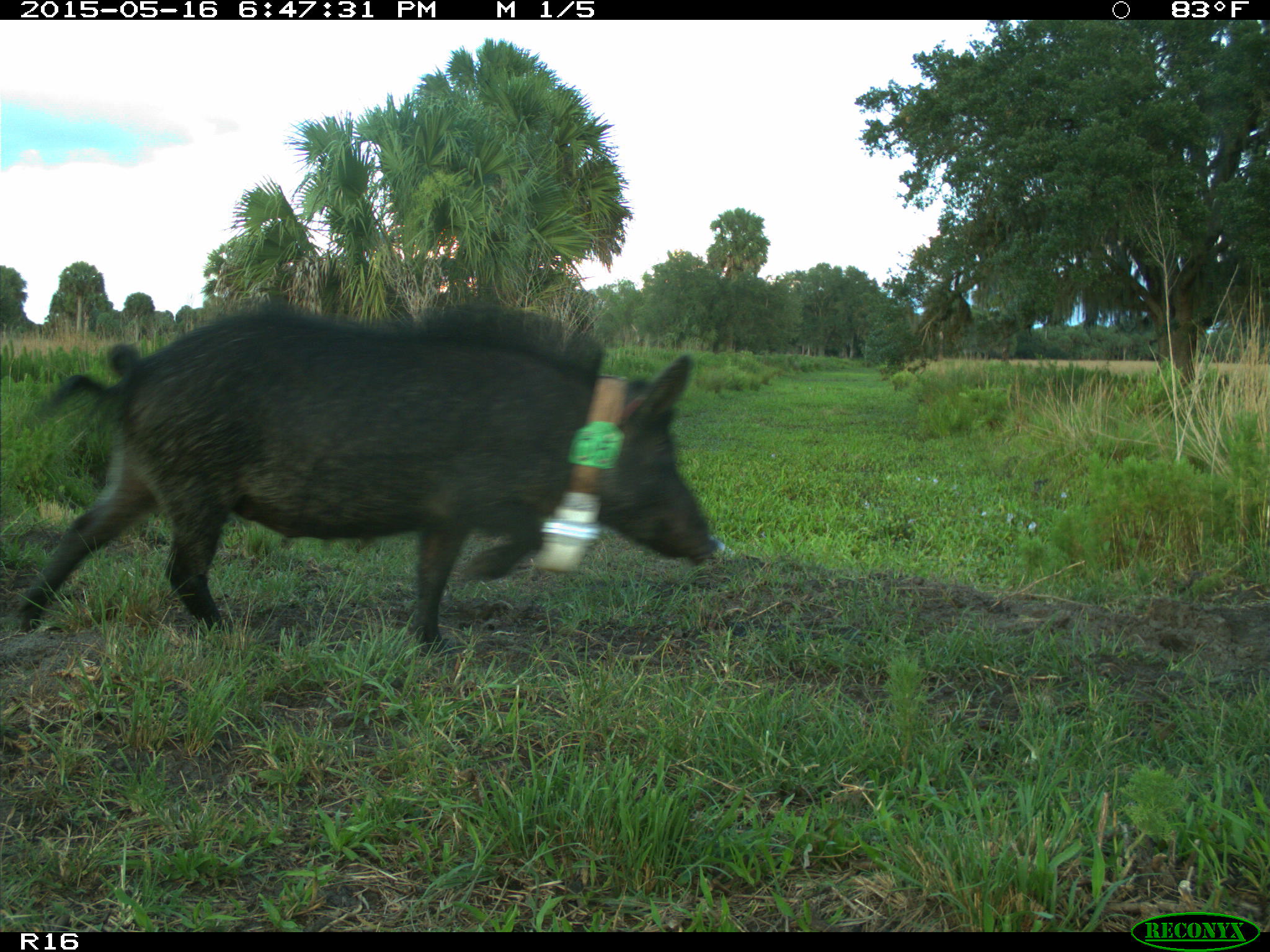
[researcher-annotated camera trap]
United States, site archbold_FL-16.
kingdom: Animalia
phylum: Chordata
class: Mammalia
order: Artiodactyla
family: Suidae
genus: Sus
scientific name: Sus scrofa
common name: wild boar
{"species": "Sus scrofa (wild boar)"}